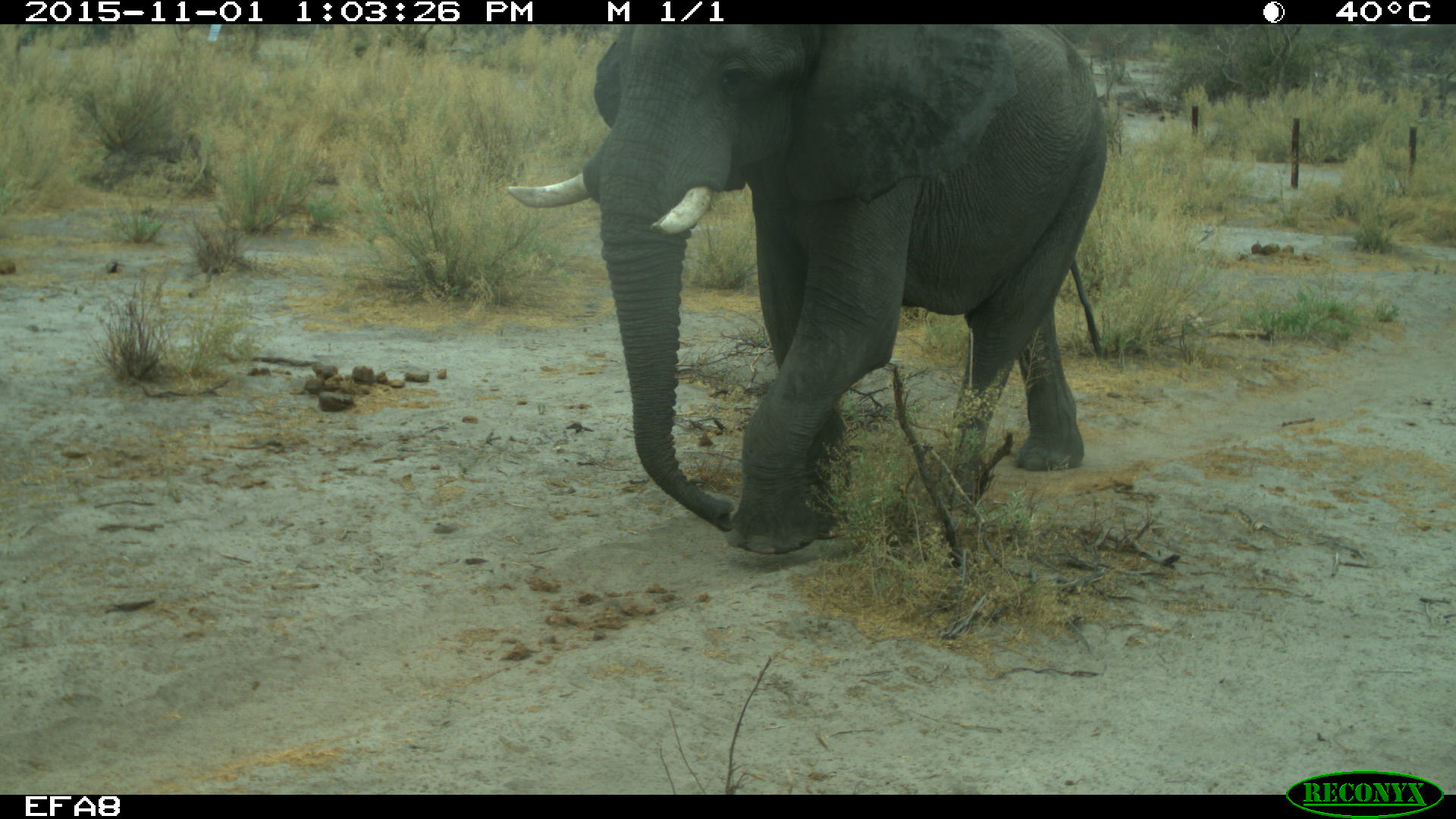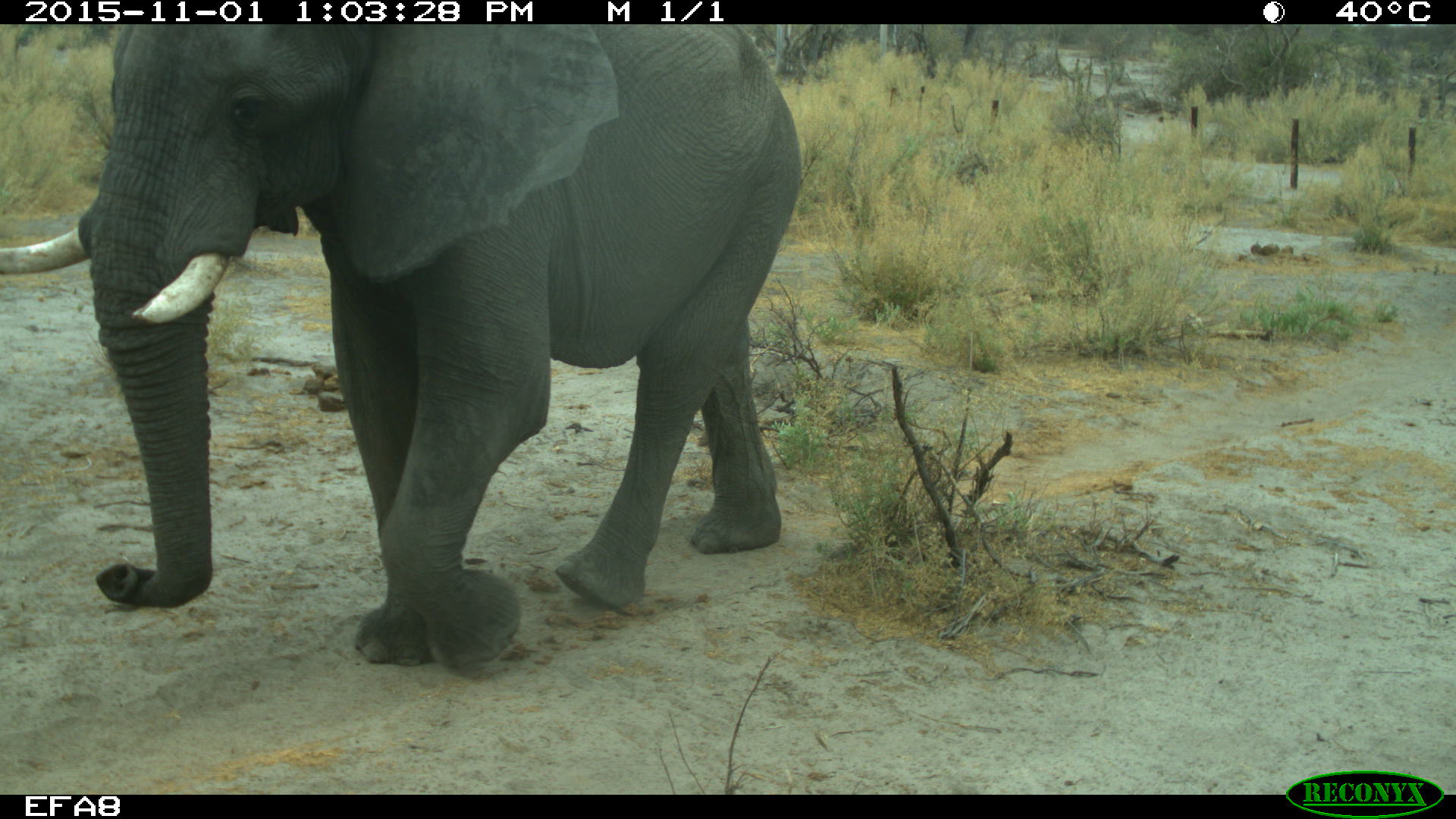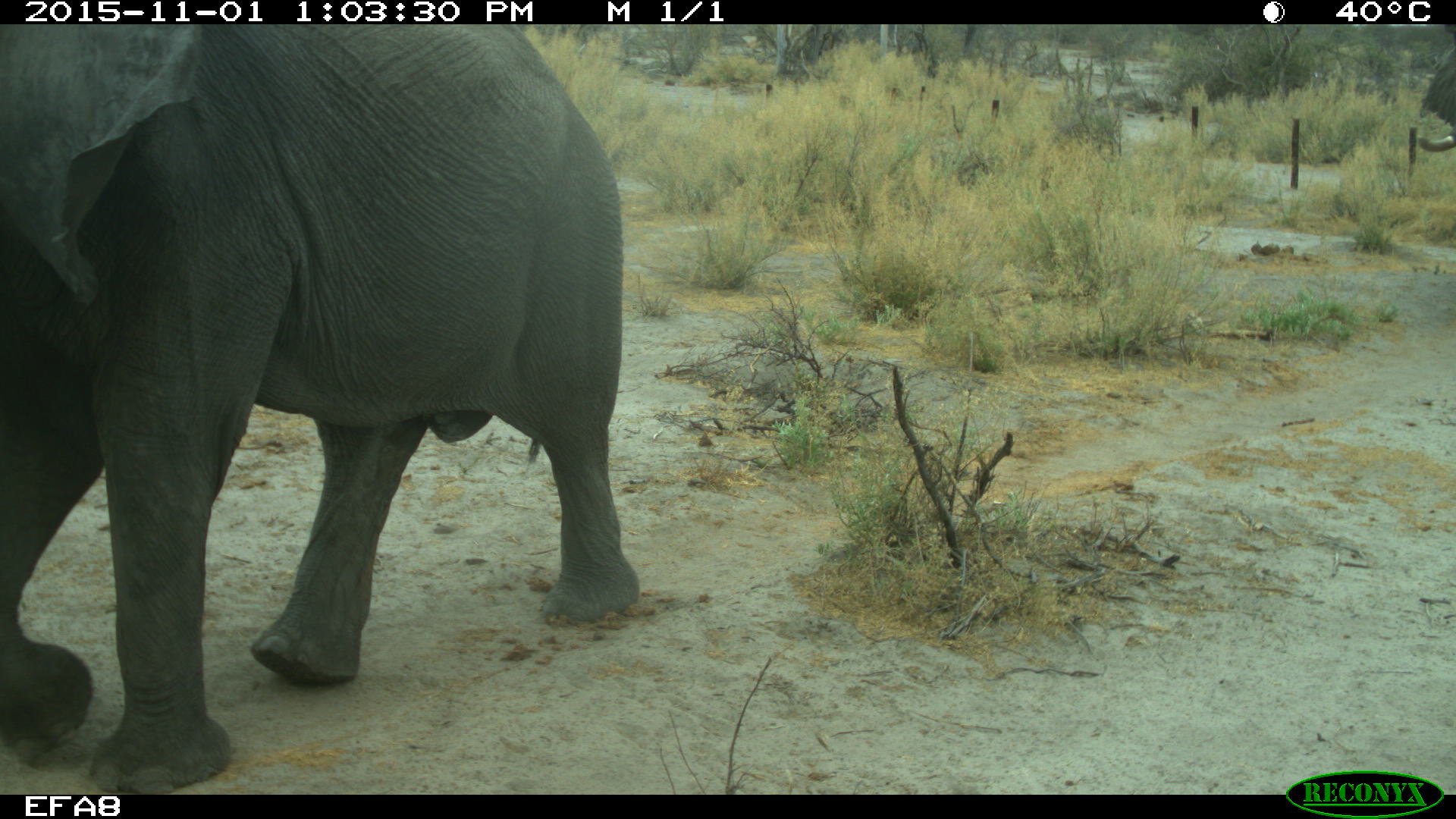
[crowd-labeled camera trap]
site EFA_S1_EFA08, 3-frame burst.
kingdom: Animalia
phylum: Chordata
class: Mammalia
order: Proboscidea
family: Elephantidae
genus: Loxodonta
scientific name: Loxodonta africana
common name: african bush elephant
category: elephant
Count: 2.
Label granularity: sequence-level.